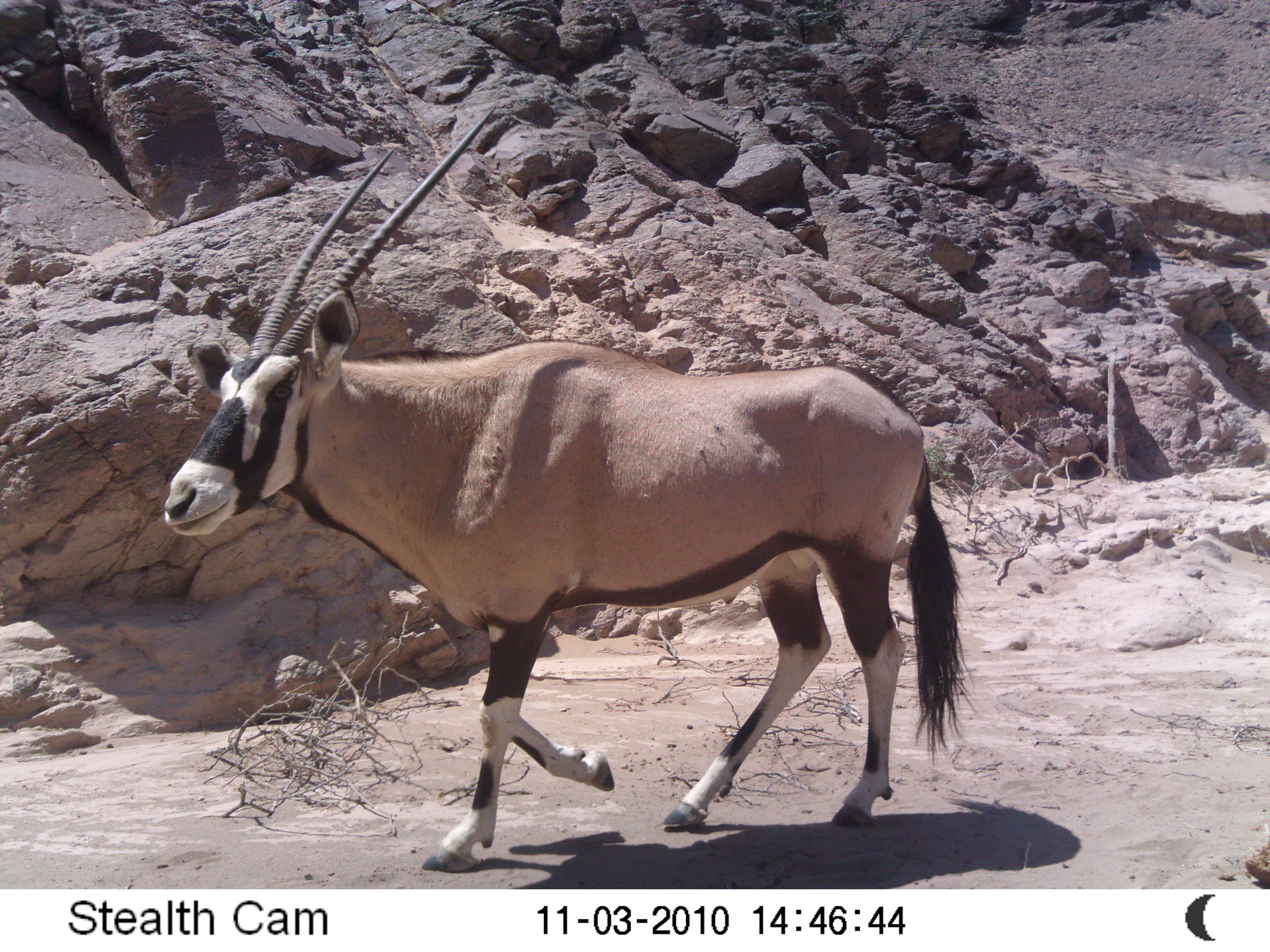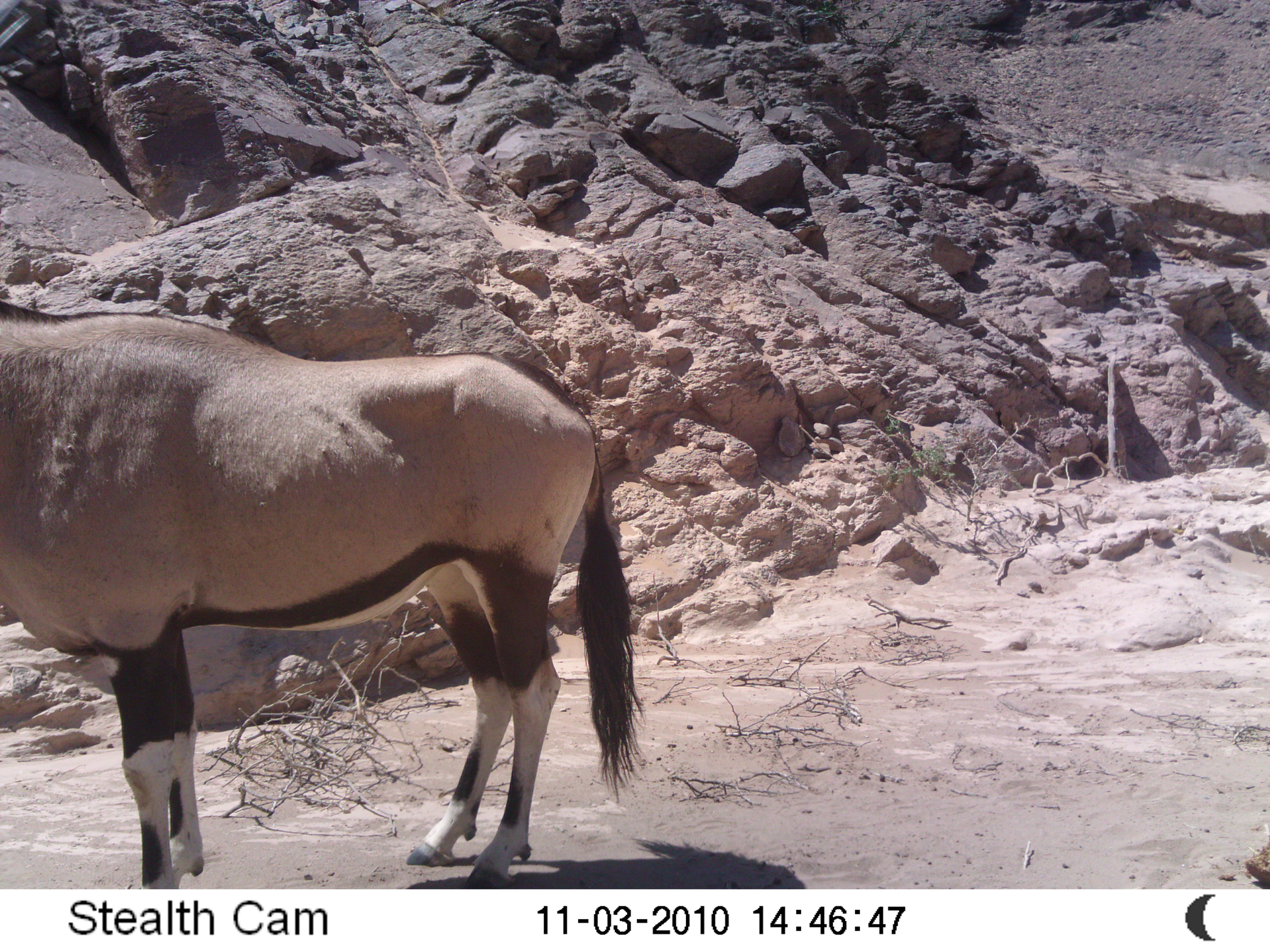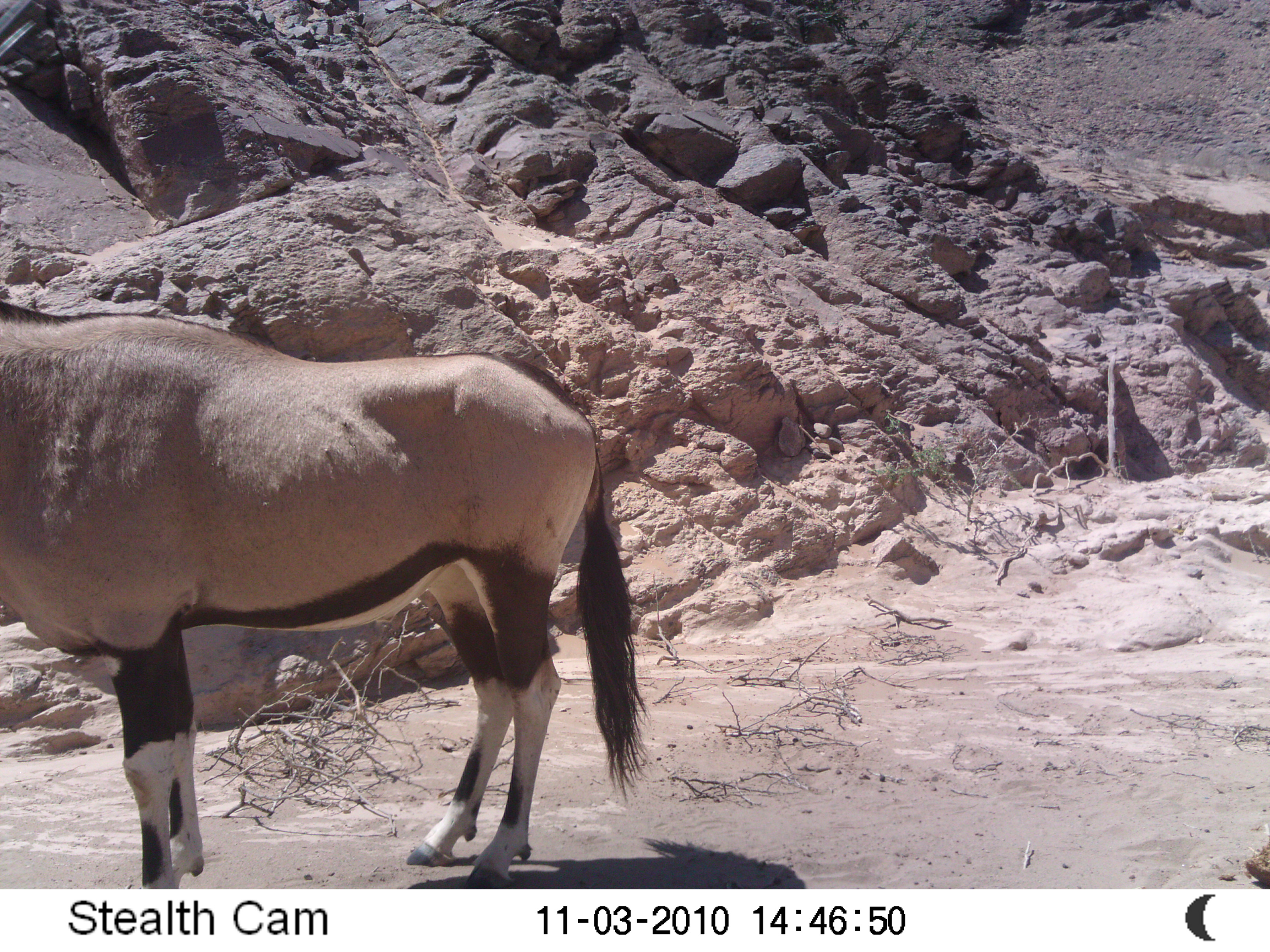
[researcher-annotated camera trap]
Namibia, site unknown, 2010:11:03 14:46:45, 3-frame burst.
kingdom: Animalia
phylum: Chordata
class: Mammalia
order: Artiodactyla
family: Bovidae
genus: Oryx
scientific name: Oryx gazella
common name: gemsbok